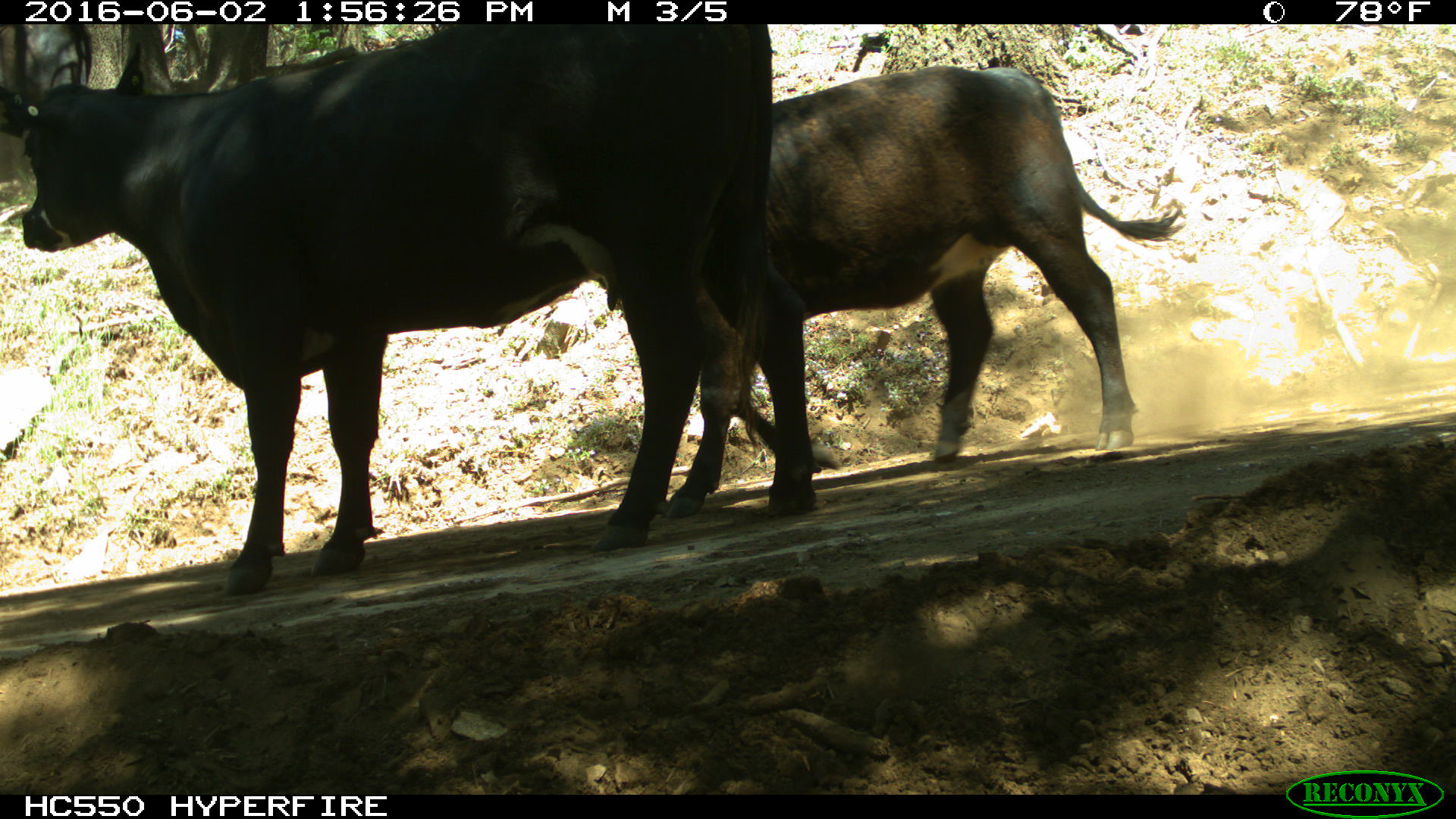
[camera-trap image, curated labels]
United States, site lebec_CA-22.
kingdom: Animalia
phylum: Chordata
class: Mammalia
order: Artiodactyla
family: Bovidae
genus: Bos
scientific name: Bos taurus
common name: domestic cow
Bos taurus (domestic cow).